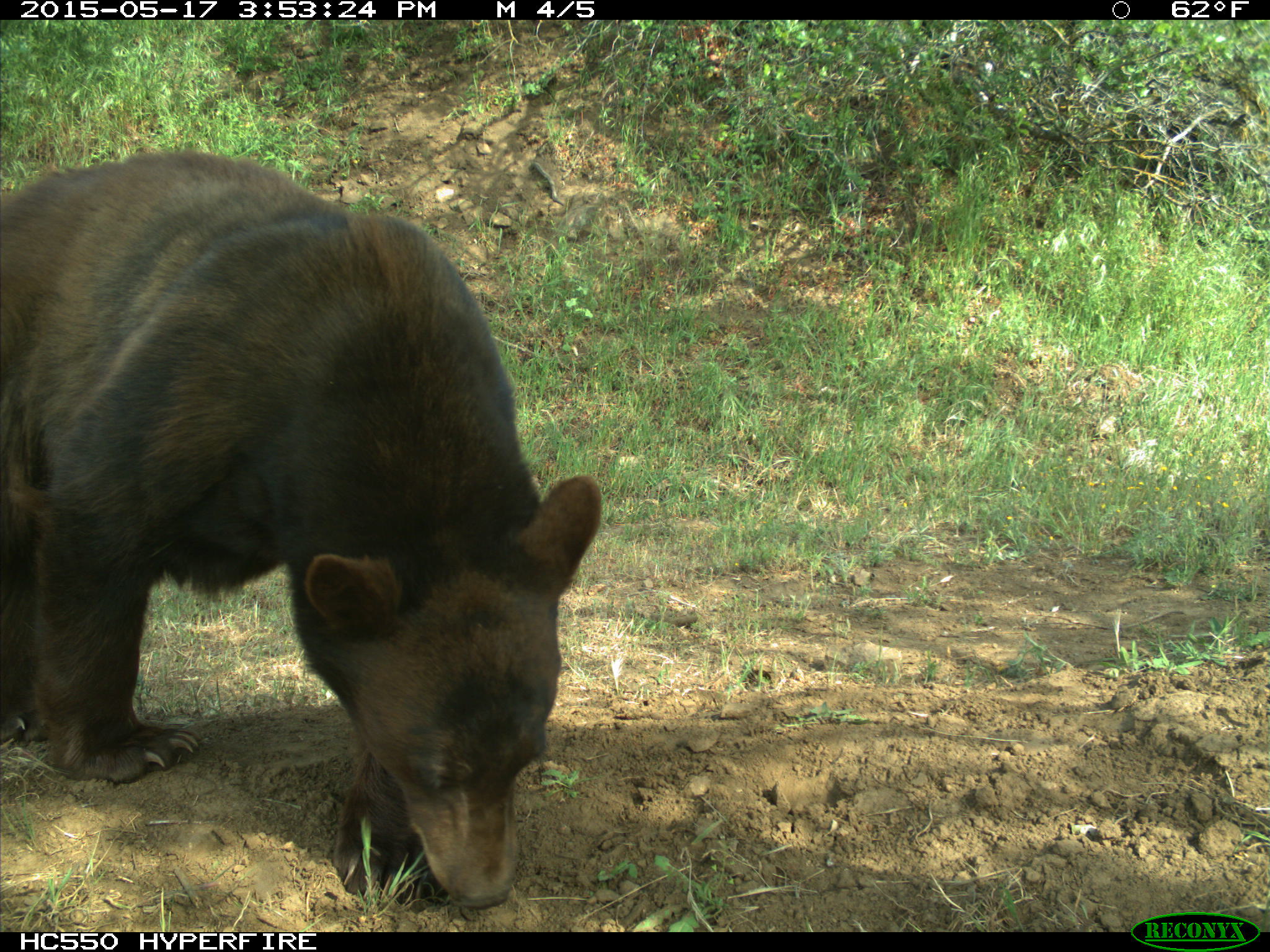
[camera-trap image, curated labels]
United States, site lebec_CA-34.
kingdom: Animalia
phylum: Chordata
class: Mammalia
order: Carnivora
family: Ursidae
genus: Ursus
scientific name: Ursus americanus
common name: american black bear